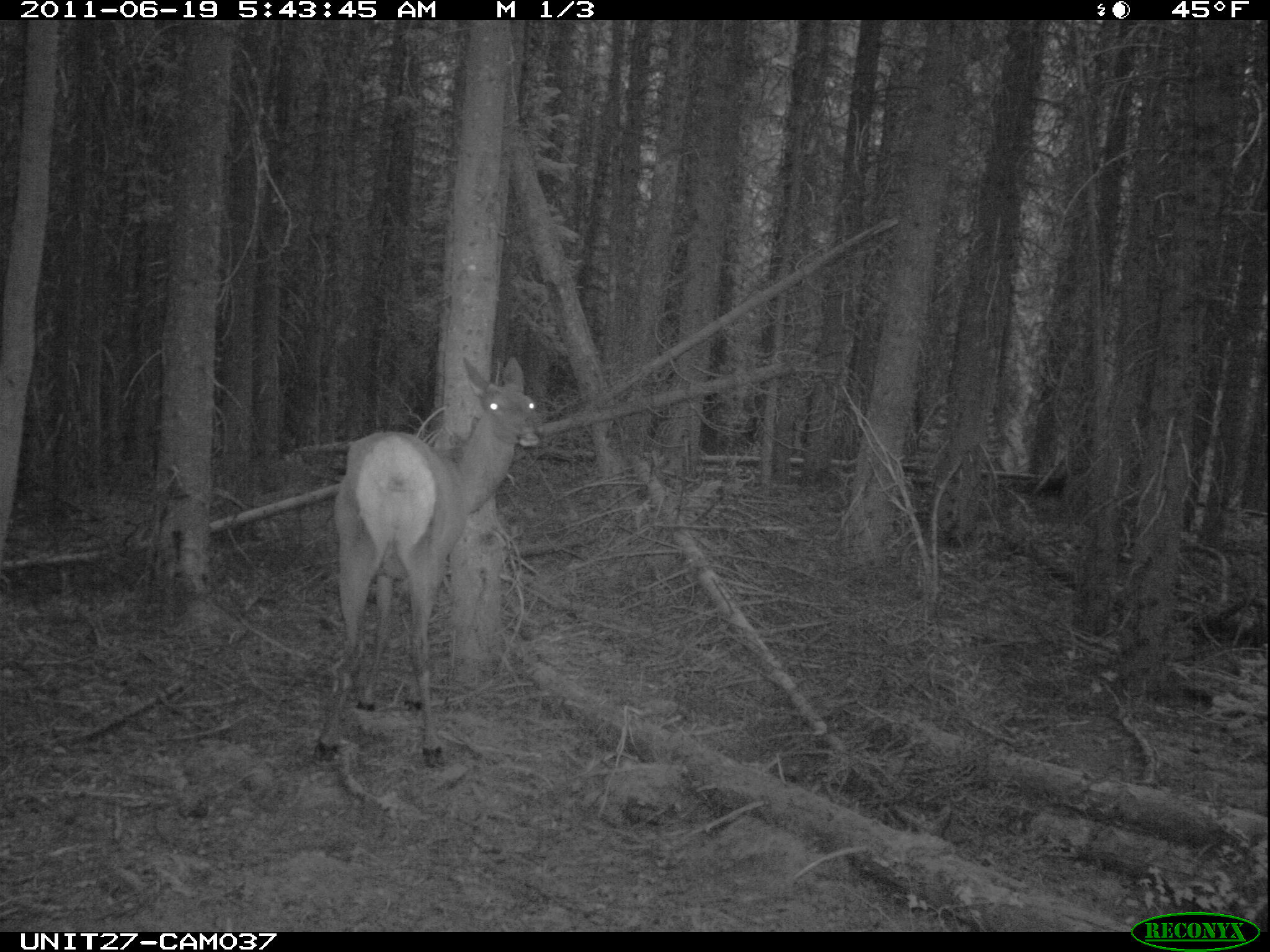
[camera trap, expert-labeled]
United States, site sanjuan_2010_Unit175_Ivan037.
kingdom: Animalia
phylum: Chordata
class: Mammalia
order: Artiodactyla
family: Cervidae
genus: Cervus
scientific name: Cervus elaphus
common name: red deer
Cervus elaphus (red deer).